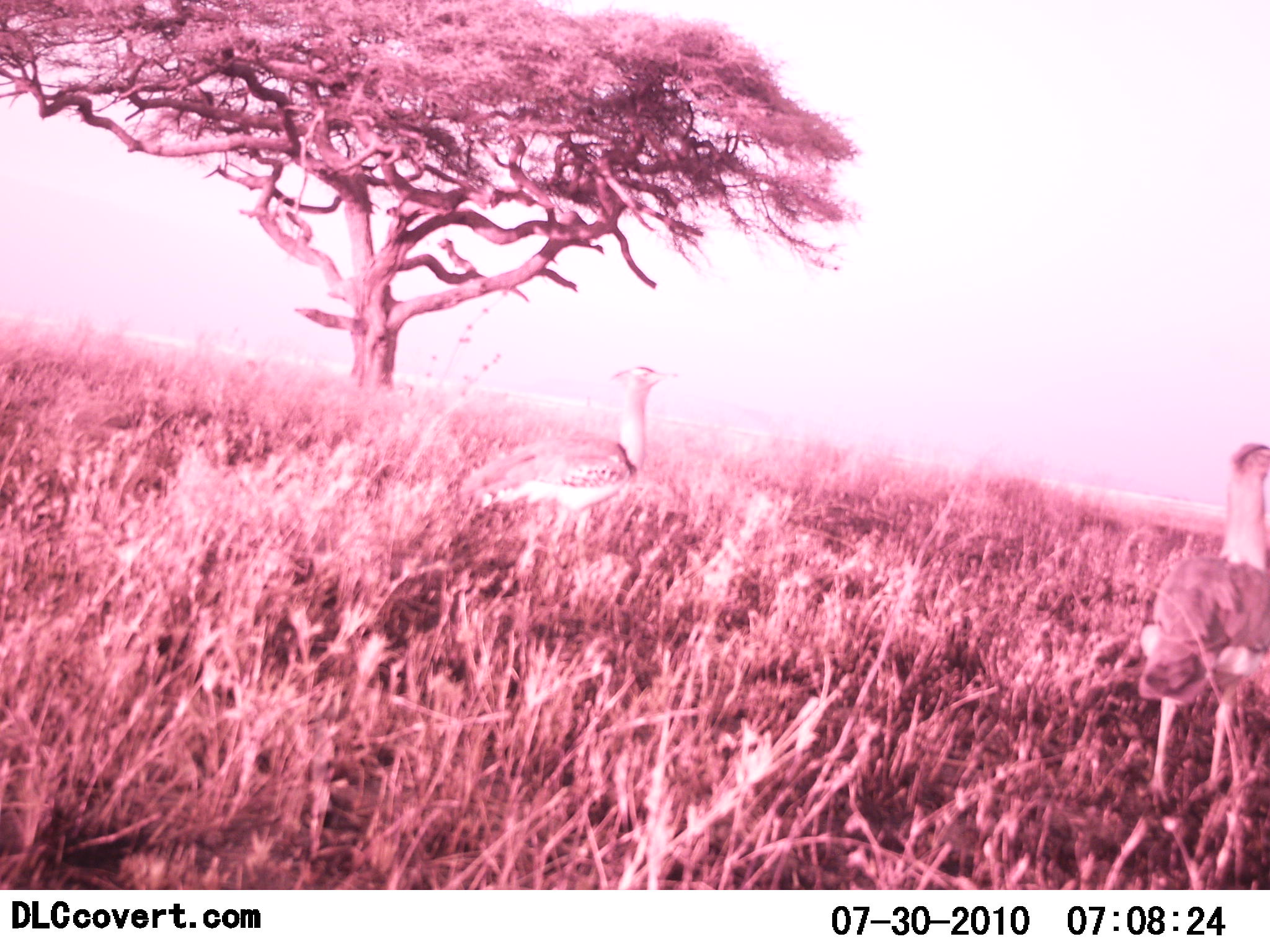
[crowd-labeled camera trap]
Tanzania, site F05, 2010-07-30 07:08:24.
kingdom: Animalia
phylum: Chordata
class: Aves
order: Otidiformes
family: Otididae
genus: Ardeotis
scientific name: Ardeotis kori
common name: kori bustard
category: koribustard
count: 2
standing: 94%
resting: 0%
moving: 6%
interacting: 6%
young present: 0%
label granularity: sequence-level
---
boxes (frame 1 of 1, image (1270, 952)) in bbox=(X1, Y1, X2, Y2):
animal: bbox=(1136, 441, 1270, 807); bbox=(455, 365, 678, 565)